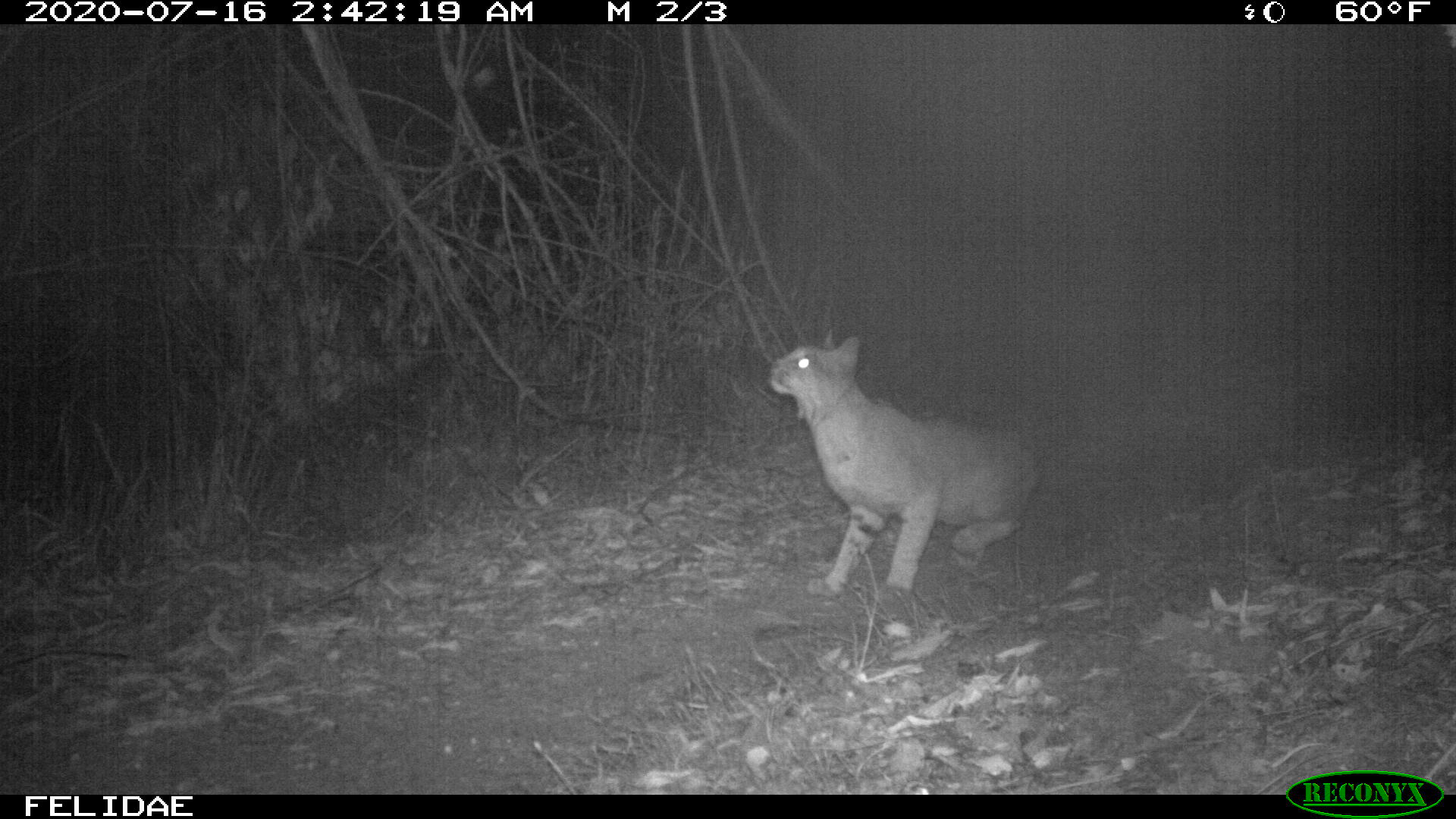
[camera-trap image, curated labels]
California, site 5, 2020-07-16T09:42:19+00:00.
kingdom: Animalia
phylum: Chordata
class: Mammalia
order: Carnivora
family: Felidae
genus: Lynx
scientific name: Lynx rufus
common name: bobcat